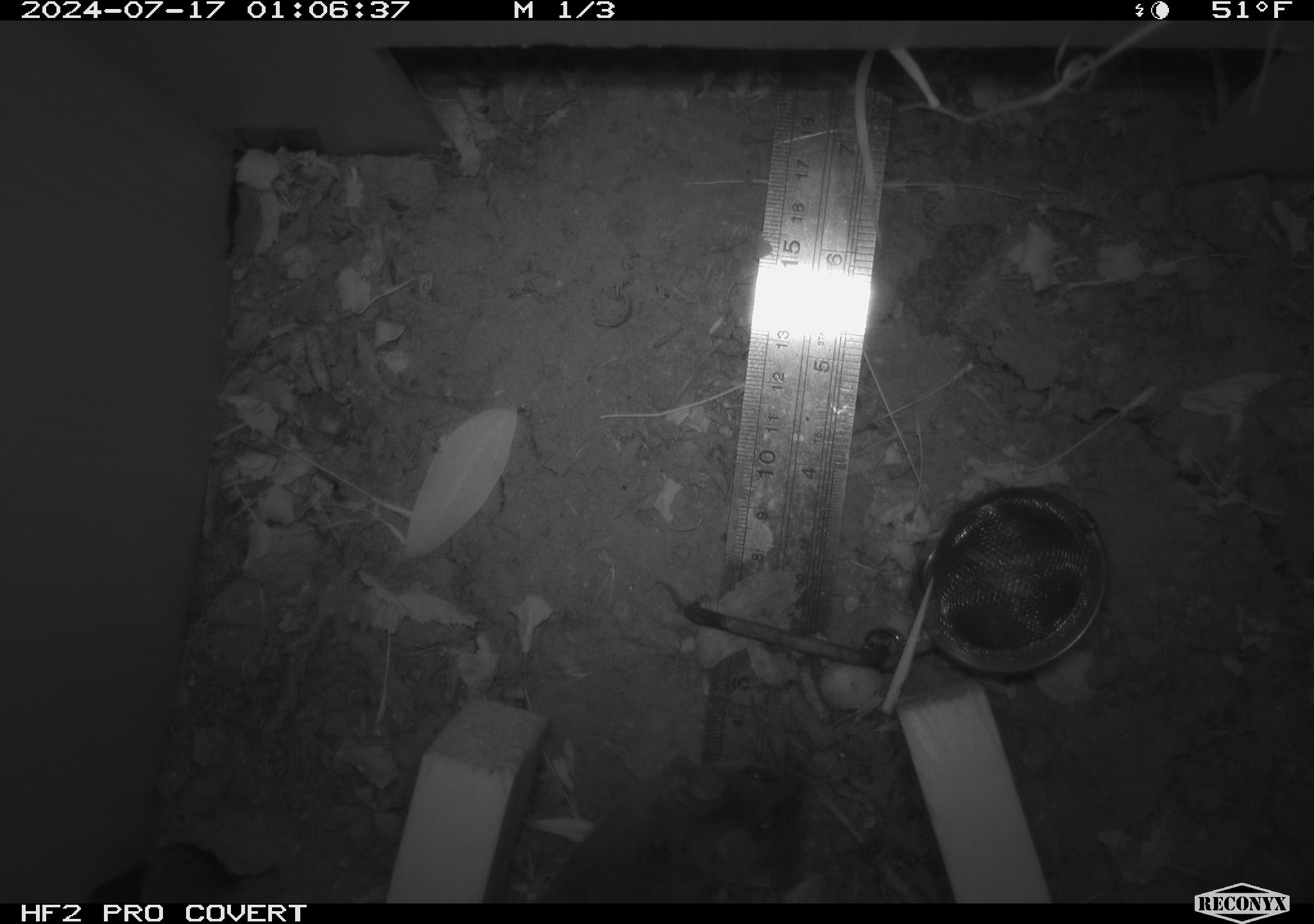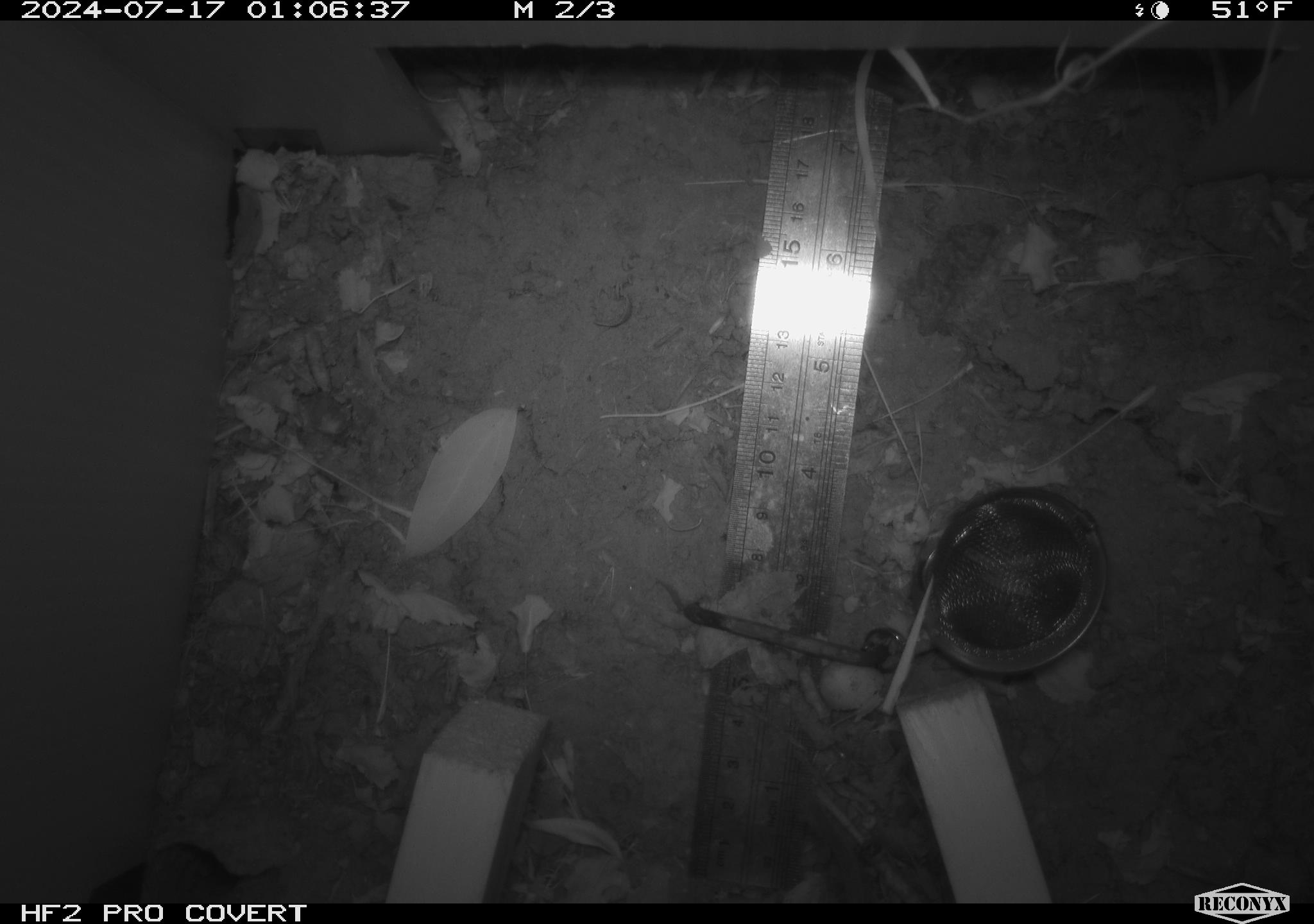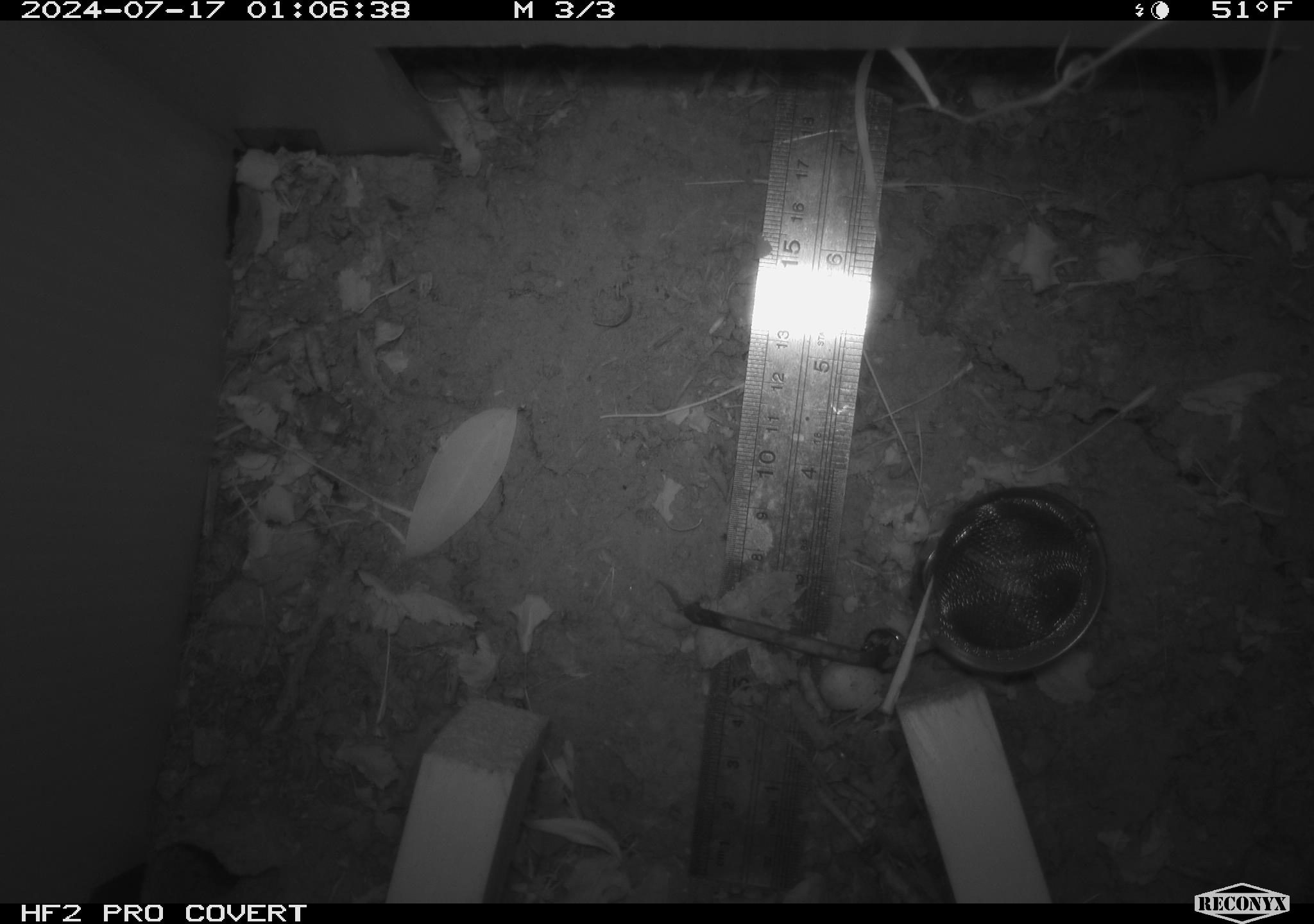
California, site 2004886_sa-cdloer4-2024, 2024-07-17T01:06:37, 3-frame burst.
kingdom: Animalia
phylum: Chordata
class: Mammalia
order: Rodentia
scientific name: Rodentia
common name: rodent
Rodent (Rodentia).